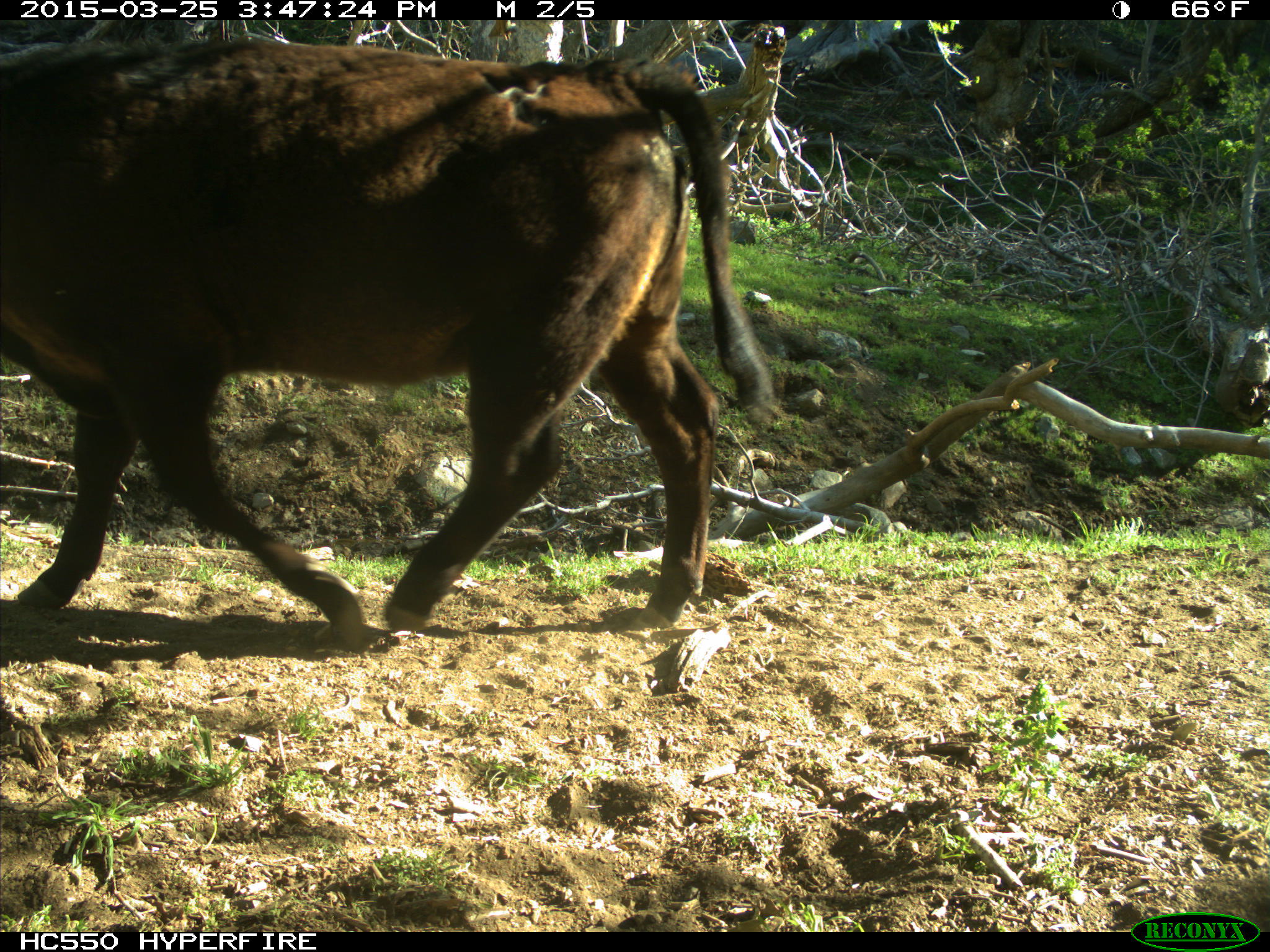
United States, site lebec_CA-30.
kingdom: Animalia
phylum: Chordata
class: Mammalia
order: Artiodactyla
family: Bovidae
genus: Bos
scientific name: Bos taurus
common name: domestic cow